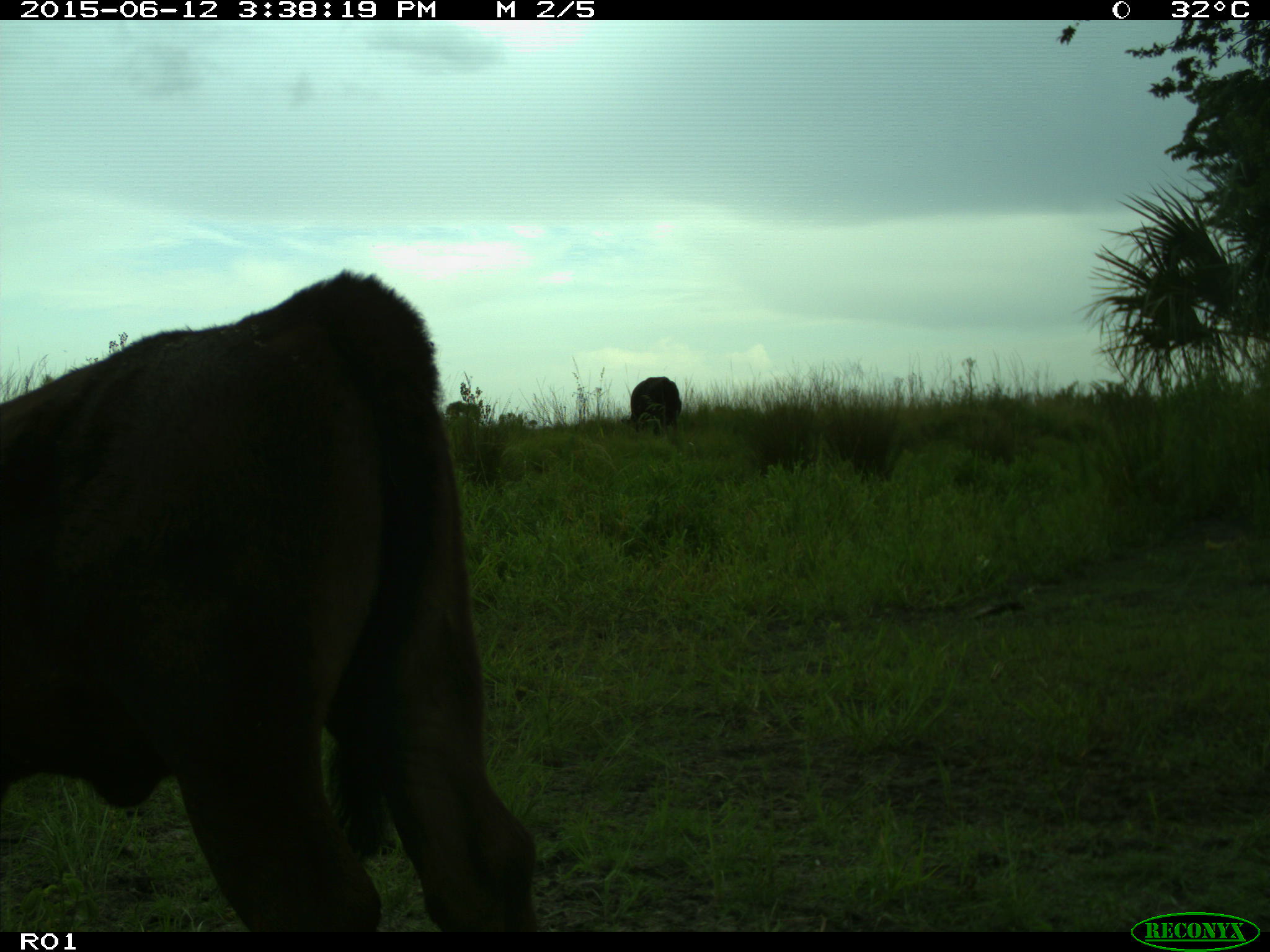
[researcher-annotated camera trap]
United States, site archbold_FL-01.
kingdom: Animalia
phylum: Chordata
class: Mammalia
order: Artiodactyla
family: Bovidae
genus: Bos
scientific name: Bos taurus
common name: domestic cow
Bos taurus (domestic cow).